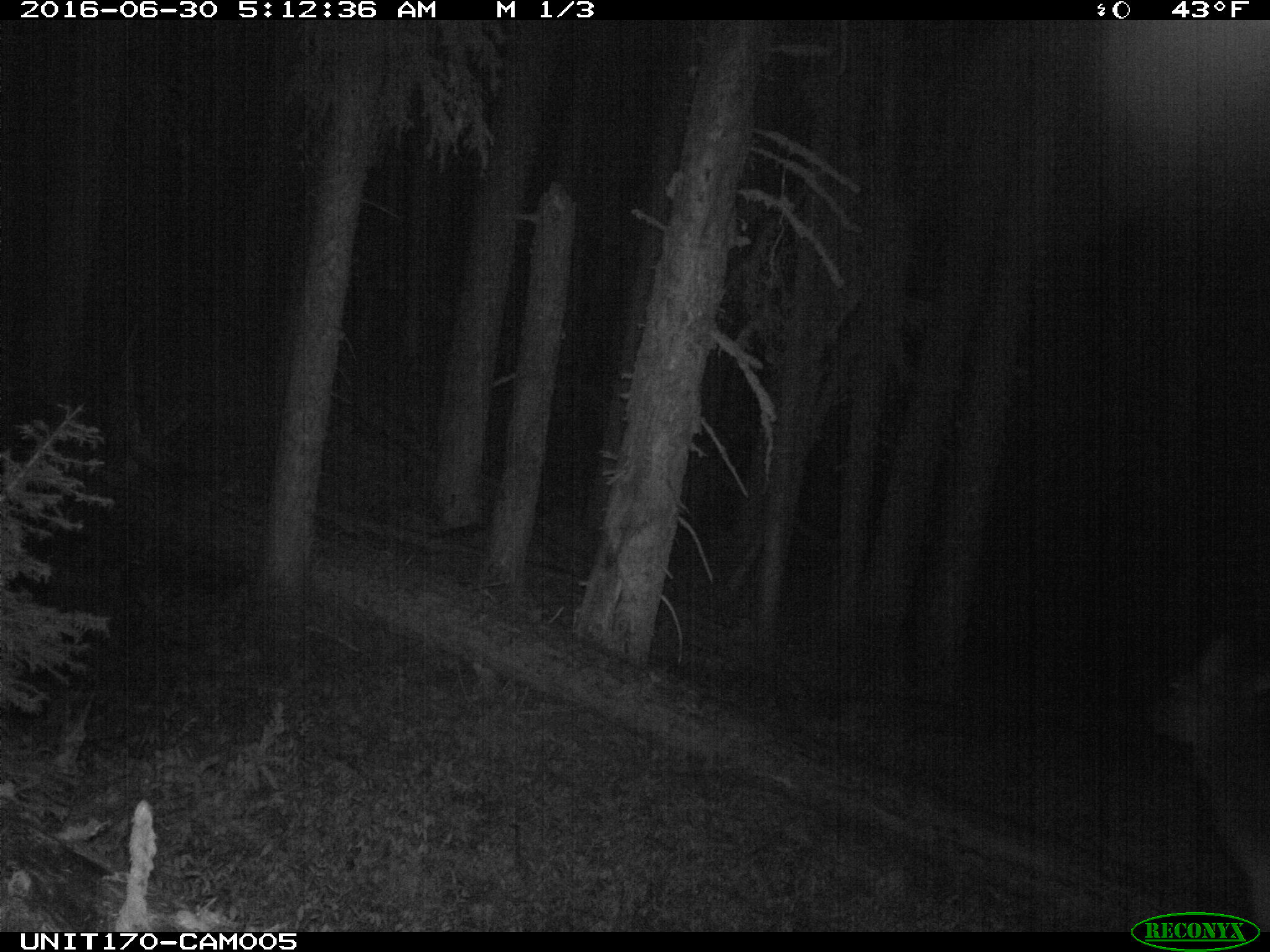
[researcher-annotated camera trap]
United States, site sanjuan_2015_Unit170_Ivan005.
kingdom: Animalia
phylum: Chordata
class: Mammalia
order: Artiodactyla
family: Cervidae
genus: Cervus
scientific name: Cervus elaphus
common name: red deer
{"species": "Cervus elaphus (red deer)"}